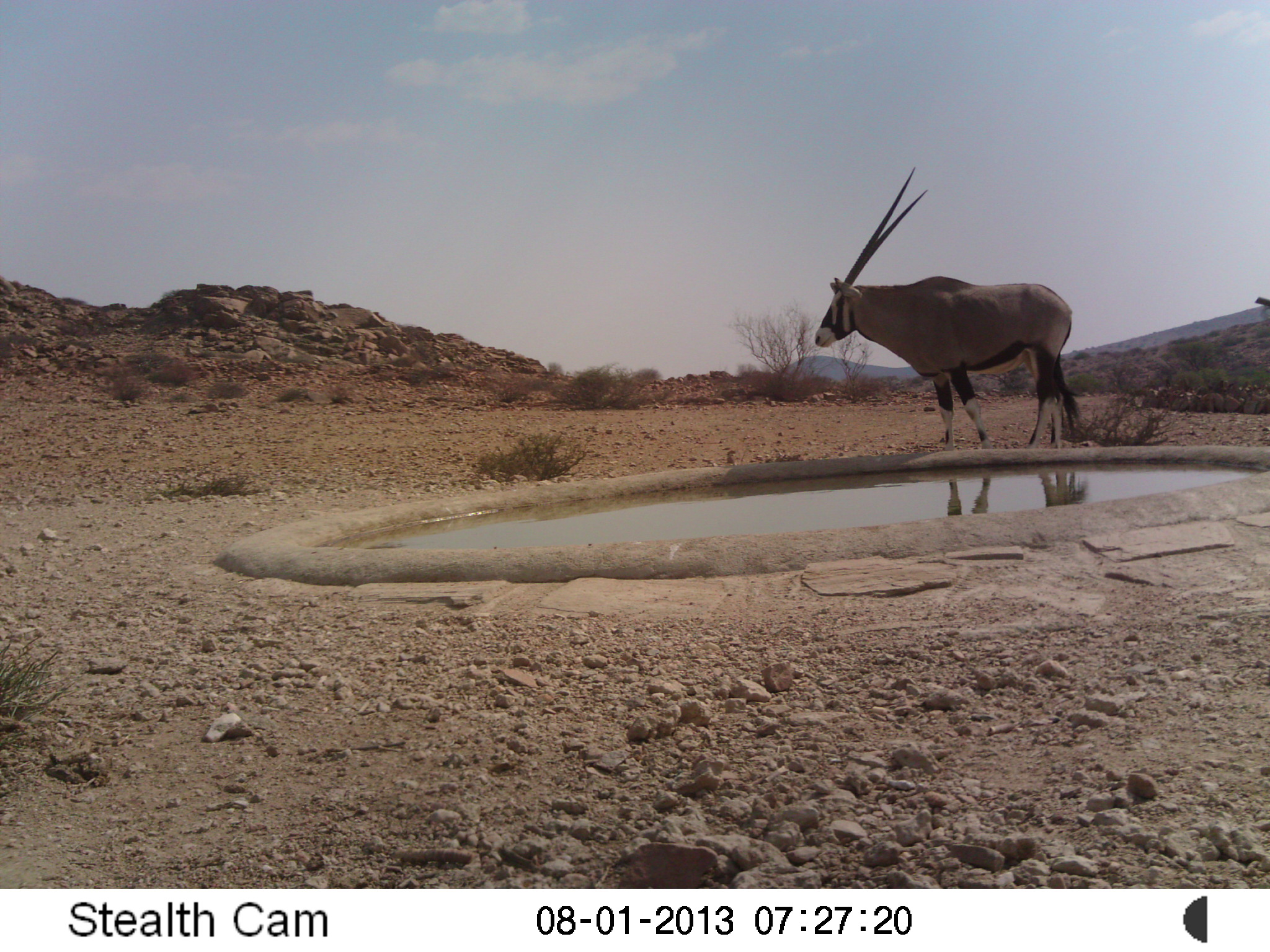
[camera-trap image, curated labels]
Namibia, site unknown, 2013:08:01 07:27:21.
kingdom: Animalia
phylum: Chordata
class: Mammalia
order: Artiodactyla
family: Bovidae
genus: Oryx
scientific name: Oryx gazella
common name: gemsbok